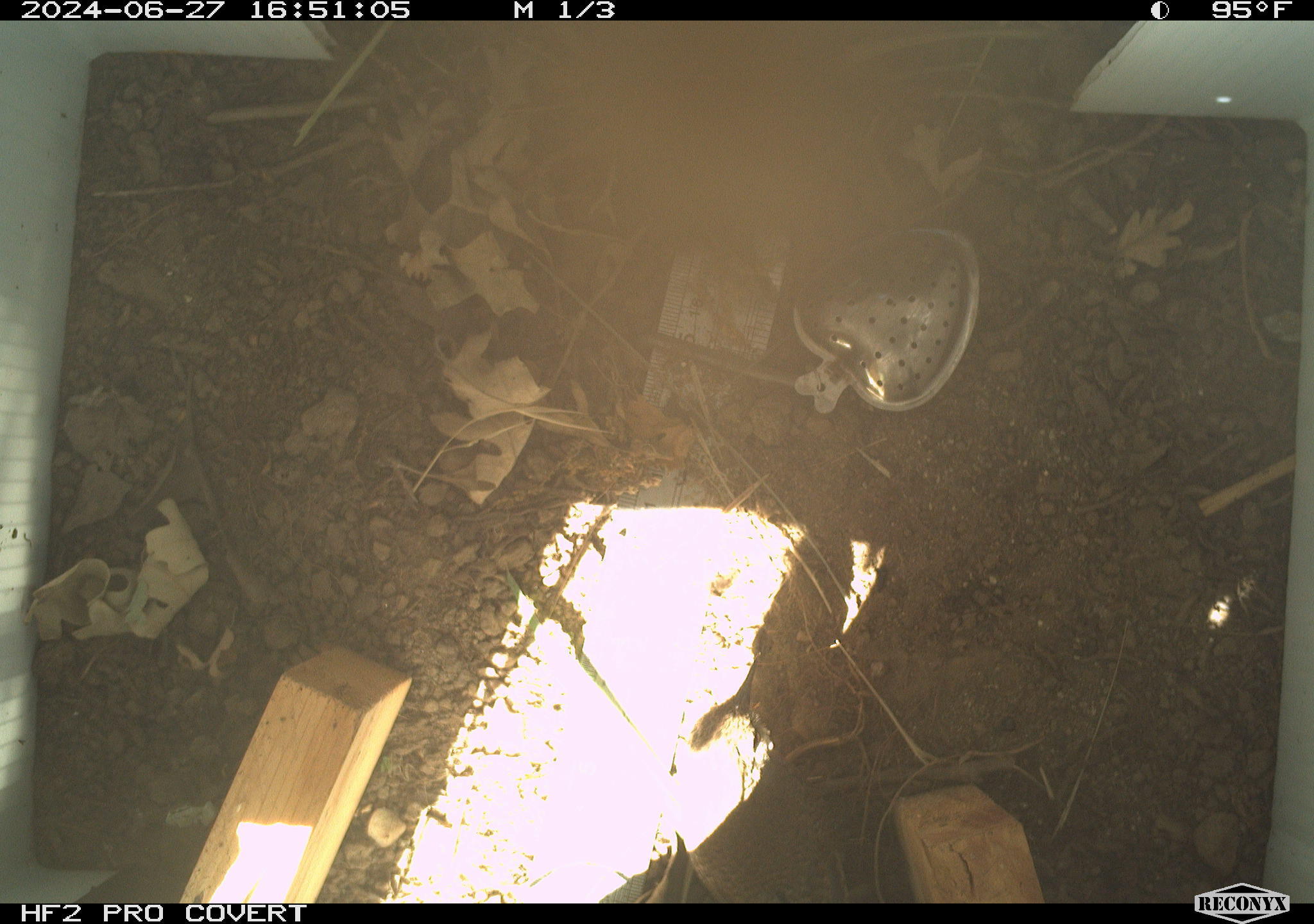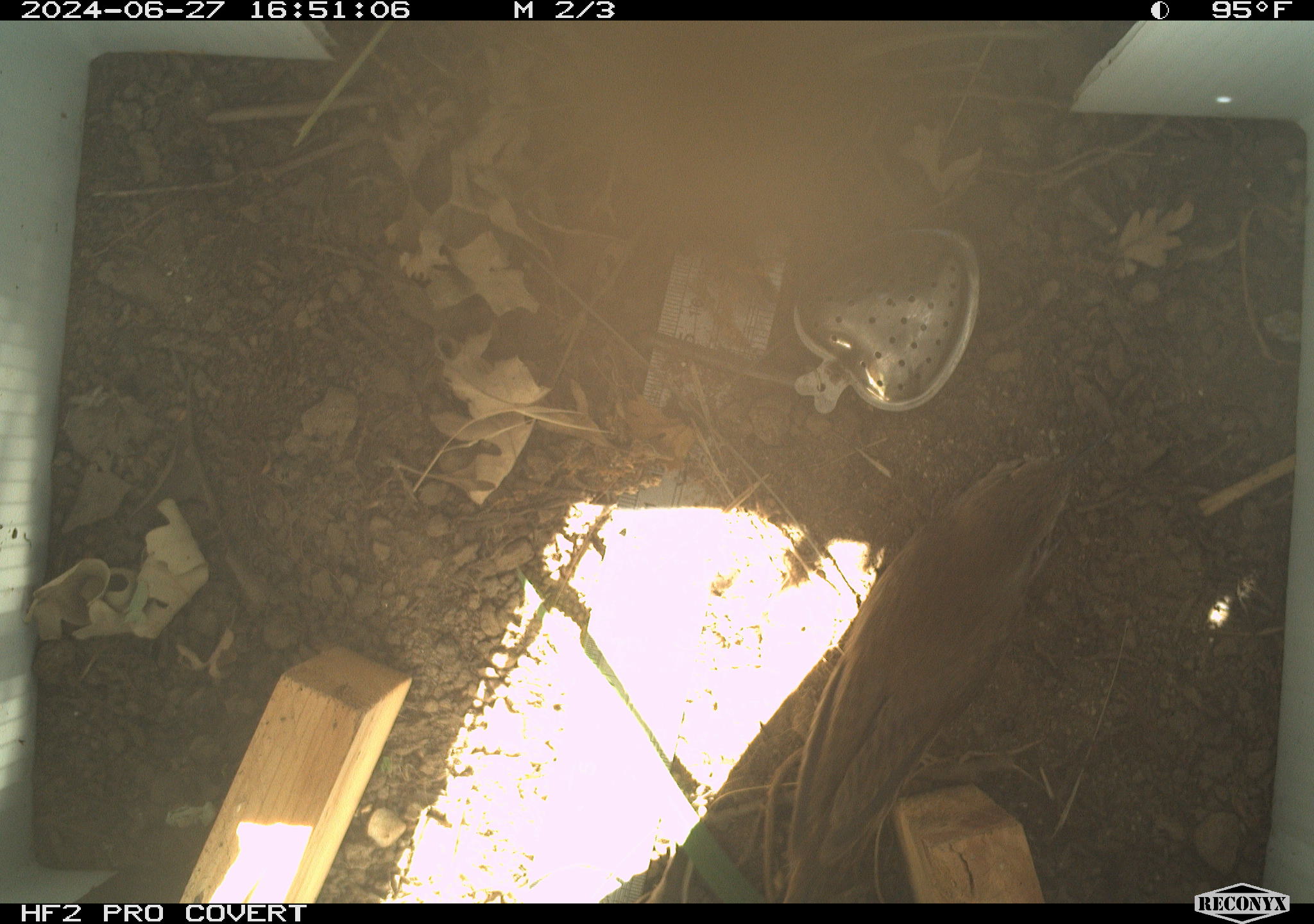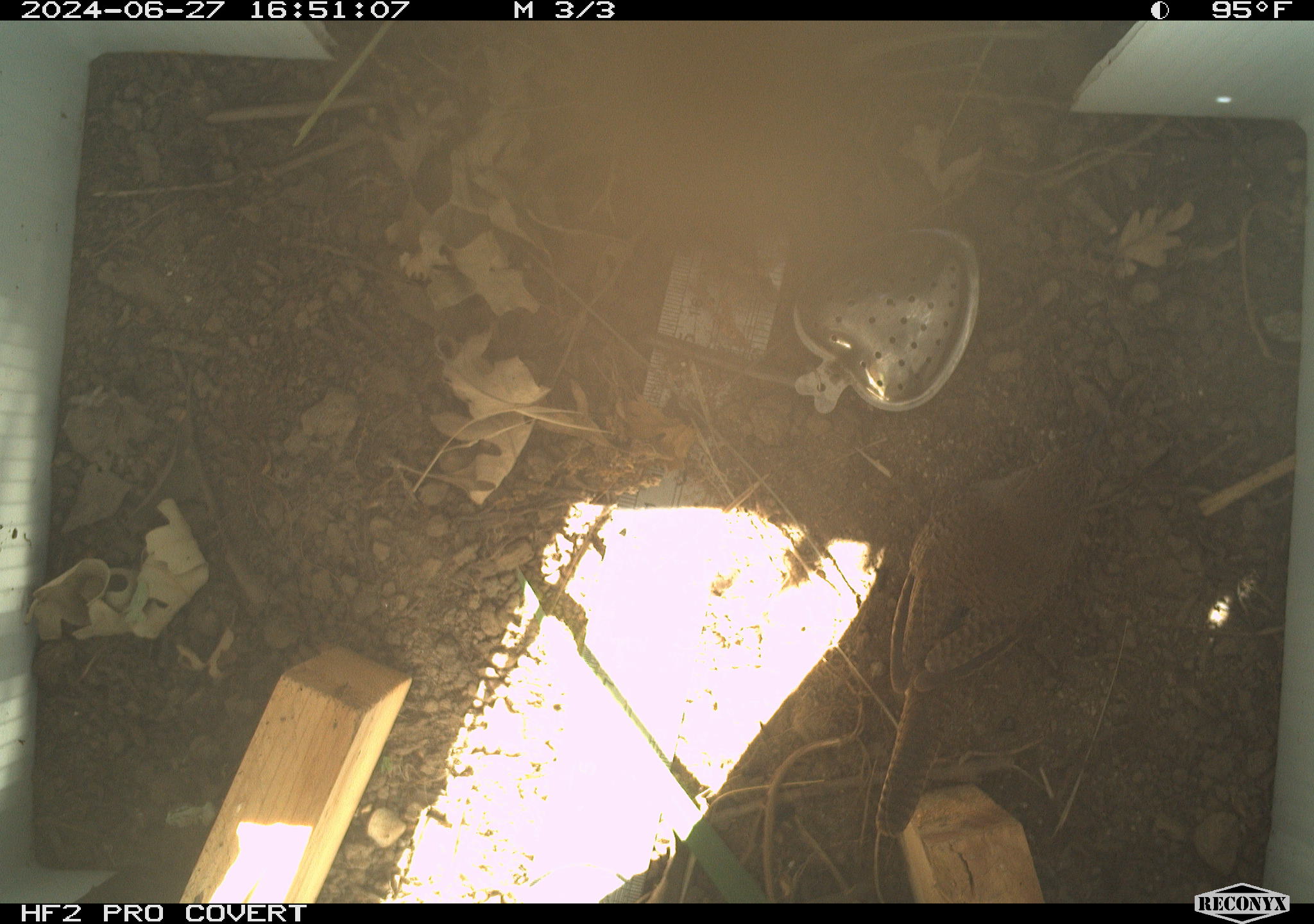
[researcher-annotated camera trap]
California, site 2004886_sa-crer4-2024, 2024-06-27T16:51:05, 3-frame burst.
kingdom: Animalia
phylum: Chordata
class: Aves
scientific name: Aves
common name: bird